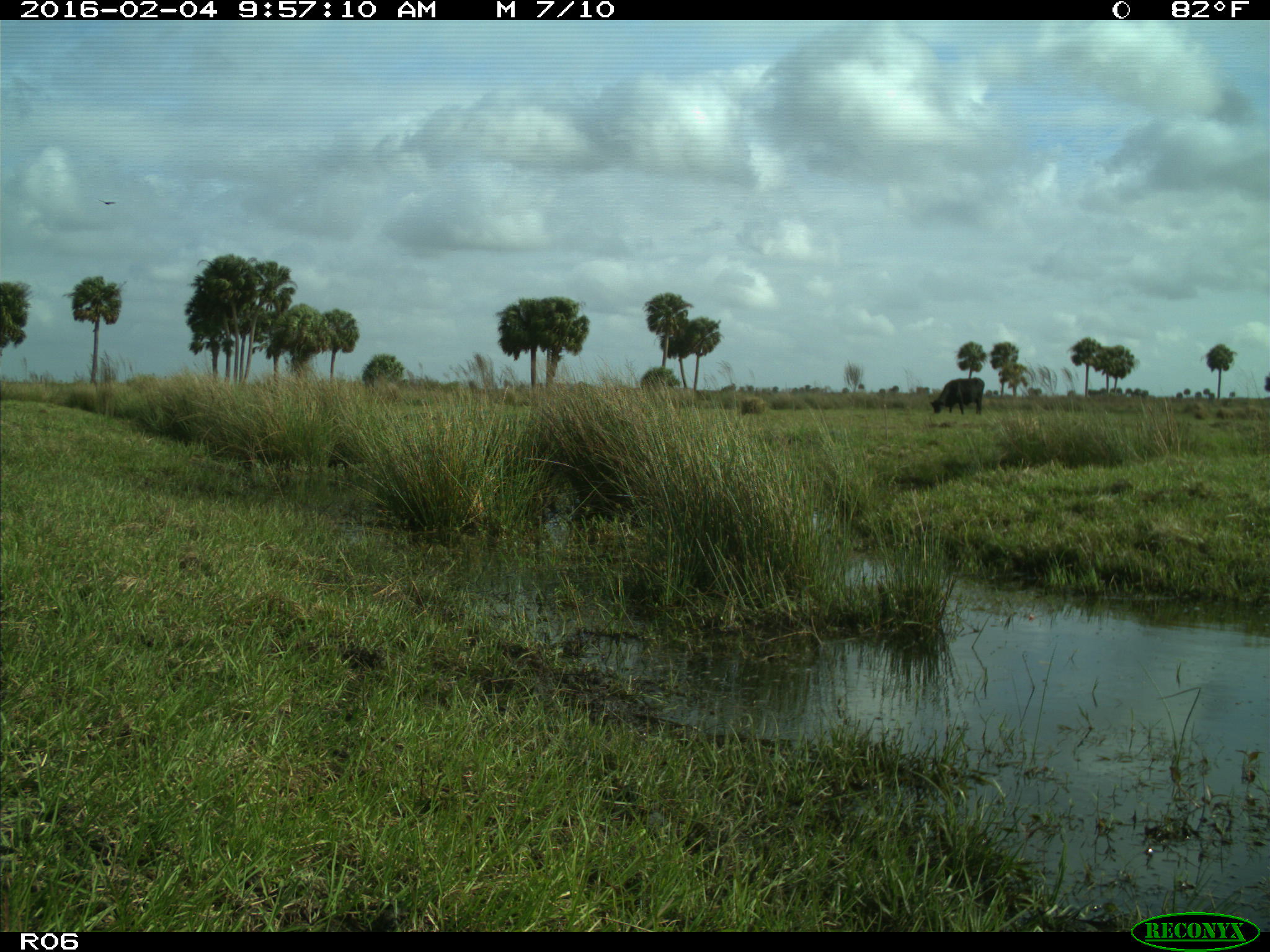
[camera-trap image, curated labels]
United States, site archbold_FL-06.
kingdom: Animalia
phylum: Chordata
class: Mammalia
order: Artiodactyla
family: Bovidae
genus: Bos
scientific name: Bos taurus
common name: domestic cow